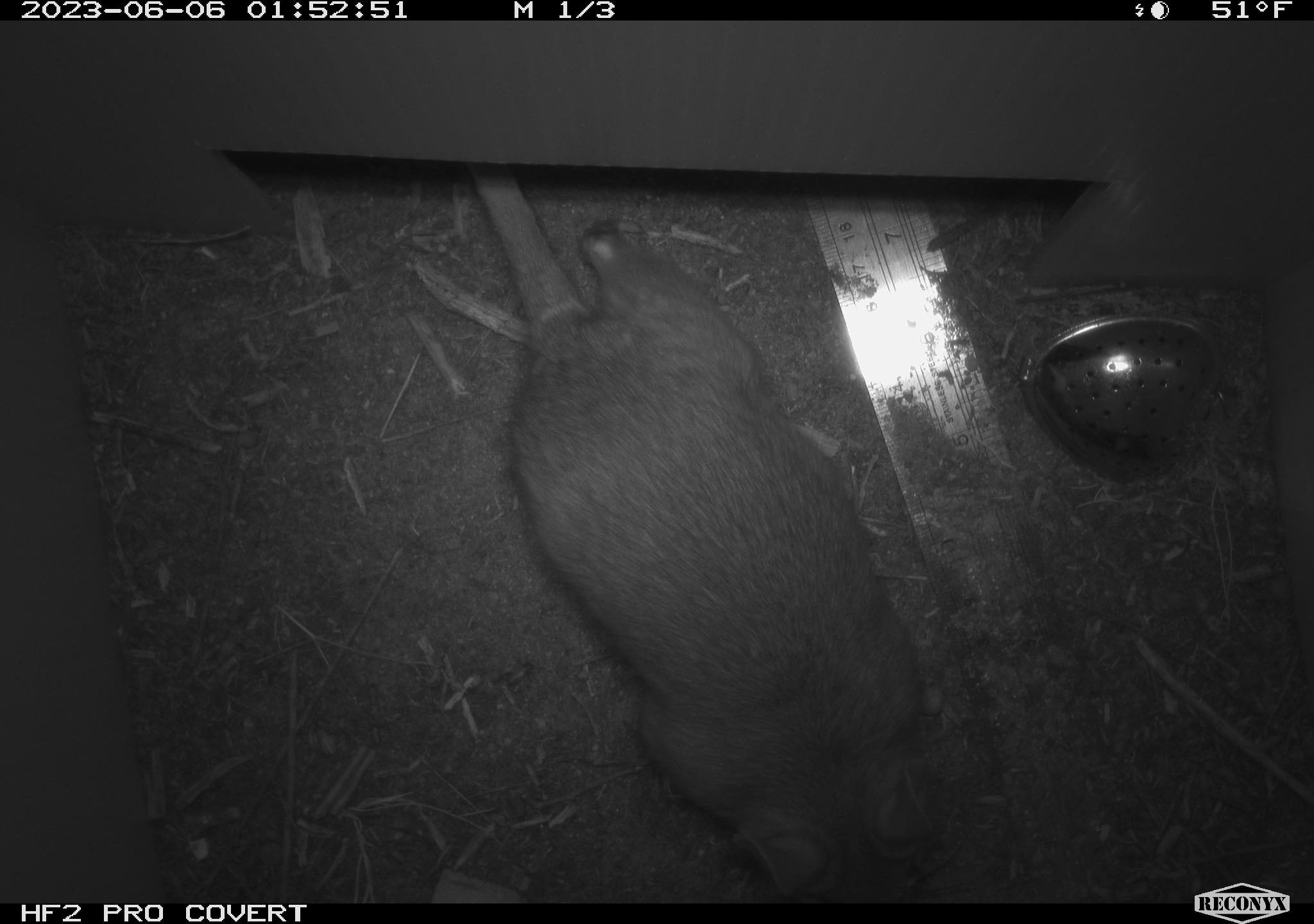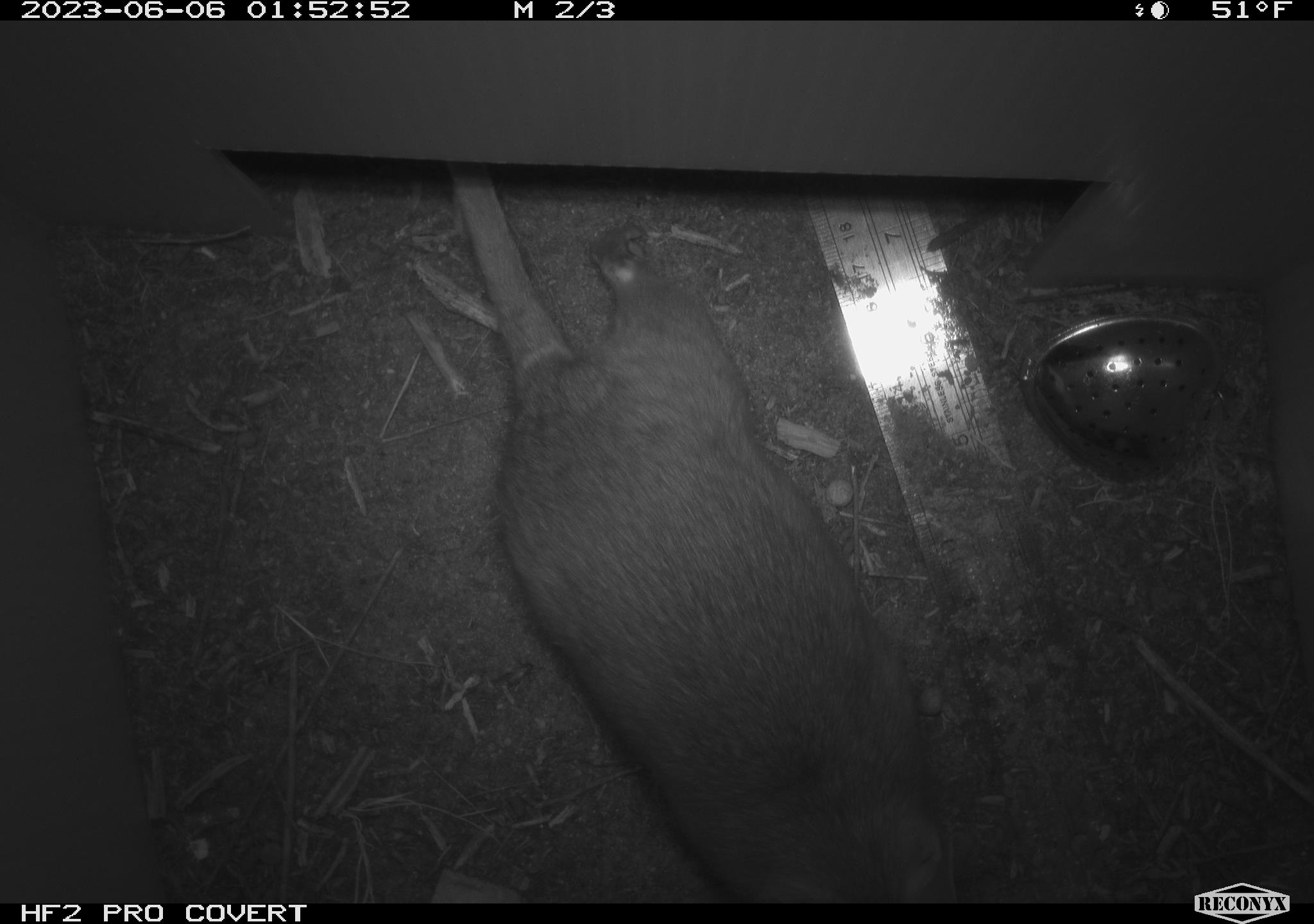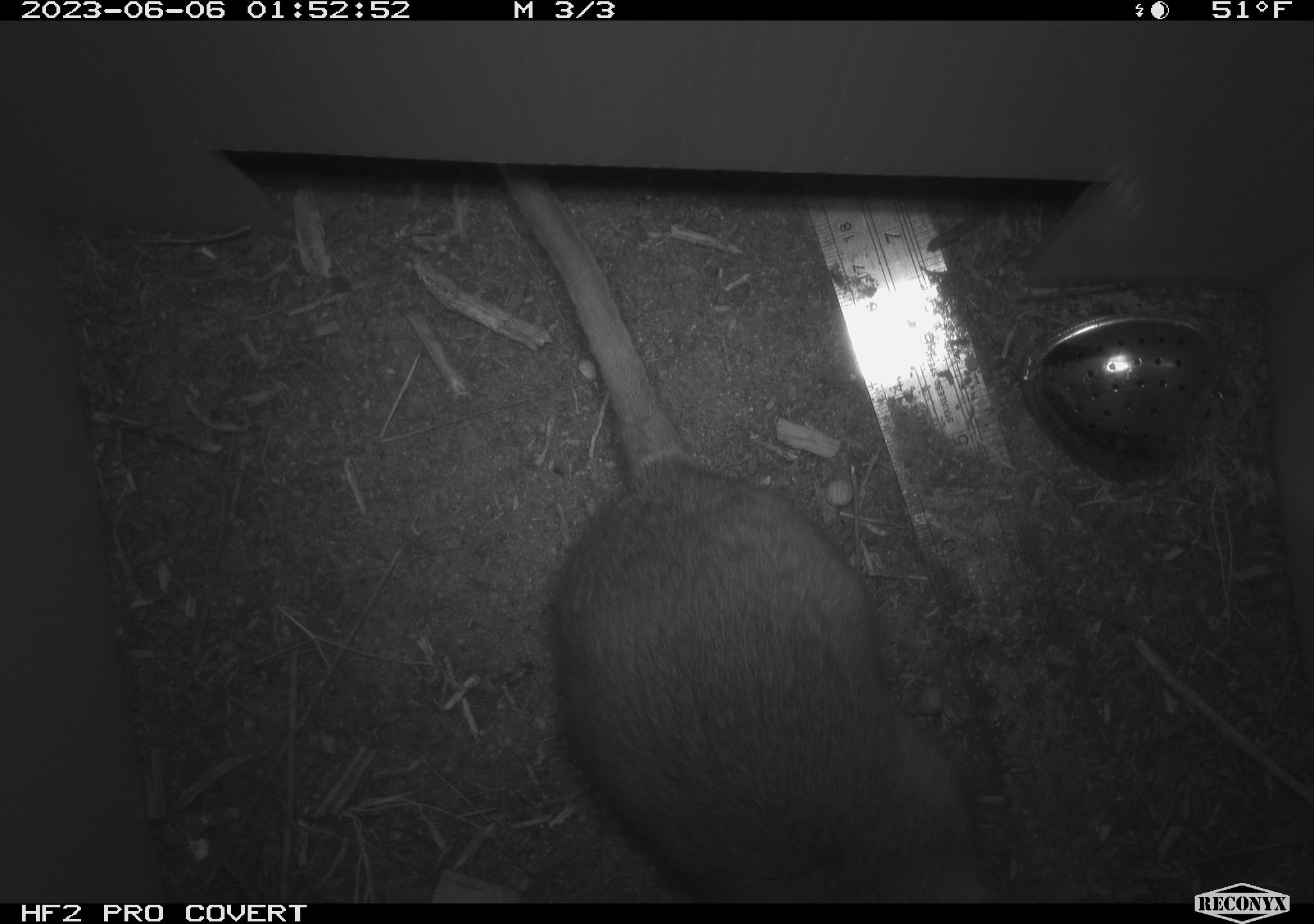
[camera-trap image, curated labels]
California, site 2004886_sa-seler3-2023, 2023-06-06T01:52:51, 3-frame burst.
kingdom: Animalia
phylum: Chordata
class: Mammalia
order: Rodentia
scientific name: Rodentia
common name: woodrat or rat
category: woodrat or rat species